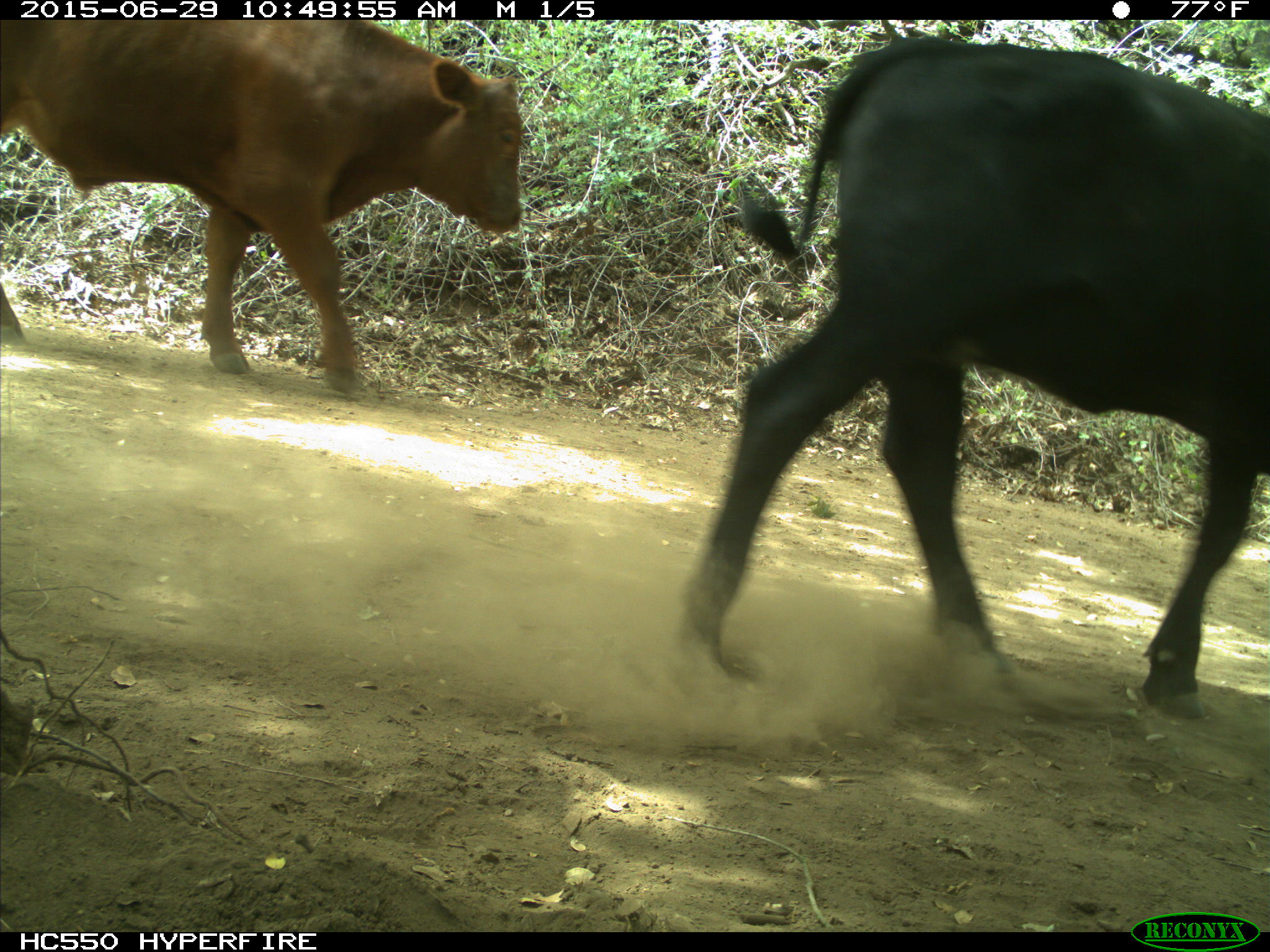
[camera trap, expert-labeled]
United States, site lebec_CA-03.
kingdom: Animalia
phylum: Chordata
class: Mammalia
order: Artiodactyla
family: Bovidae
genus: Bos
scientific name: Bos taurus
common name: domestic cow